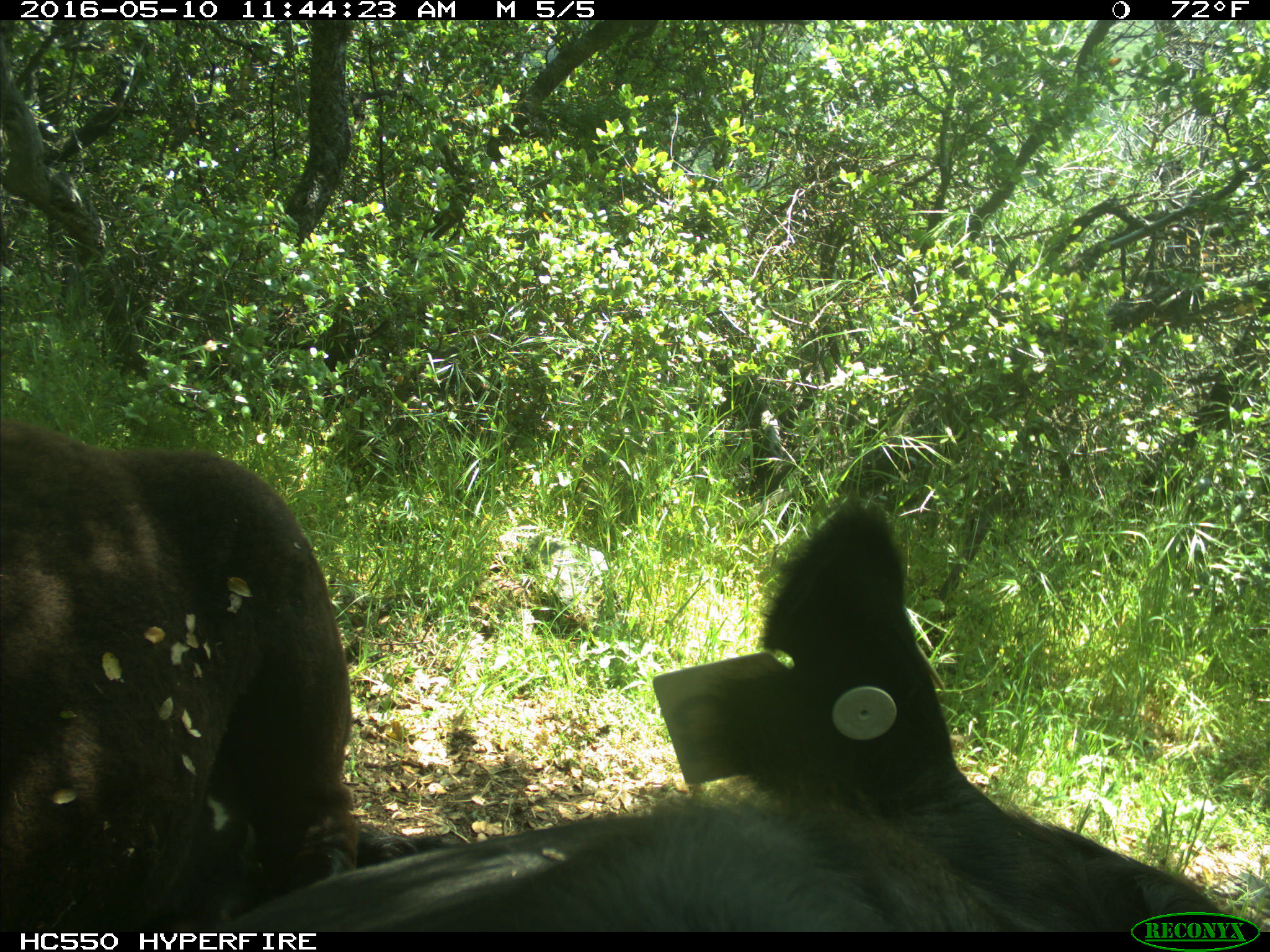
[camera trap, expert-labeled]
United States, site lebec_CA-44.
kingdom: Animalia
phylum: Chordata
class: Mammalia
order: Artiodactyla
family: Bovidae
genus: Bos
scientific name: Bos taurus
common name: domestic cow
Bos taurus (domestic cow).